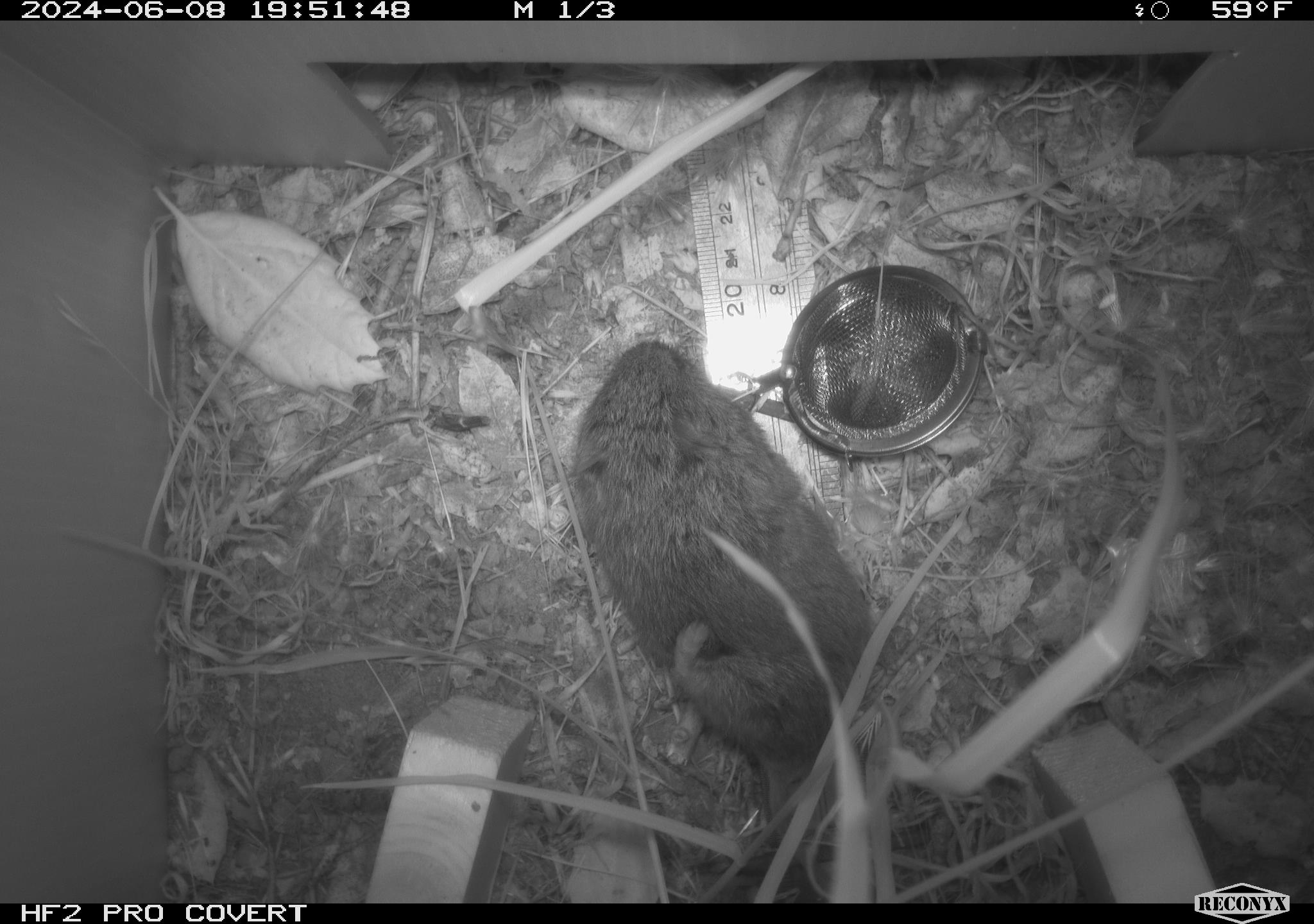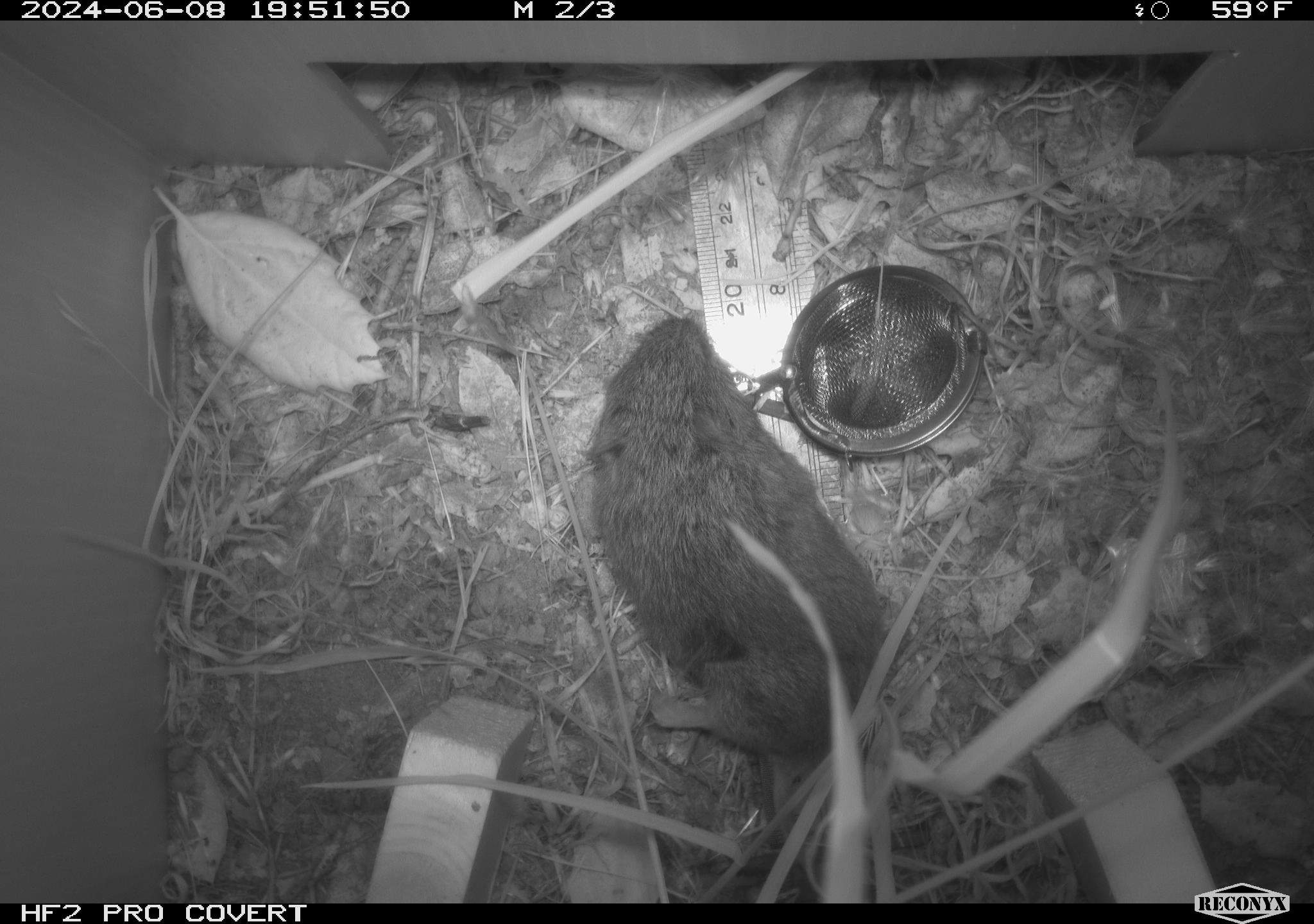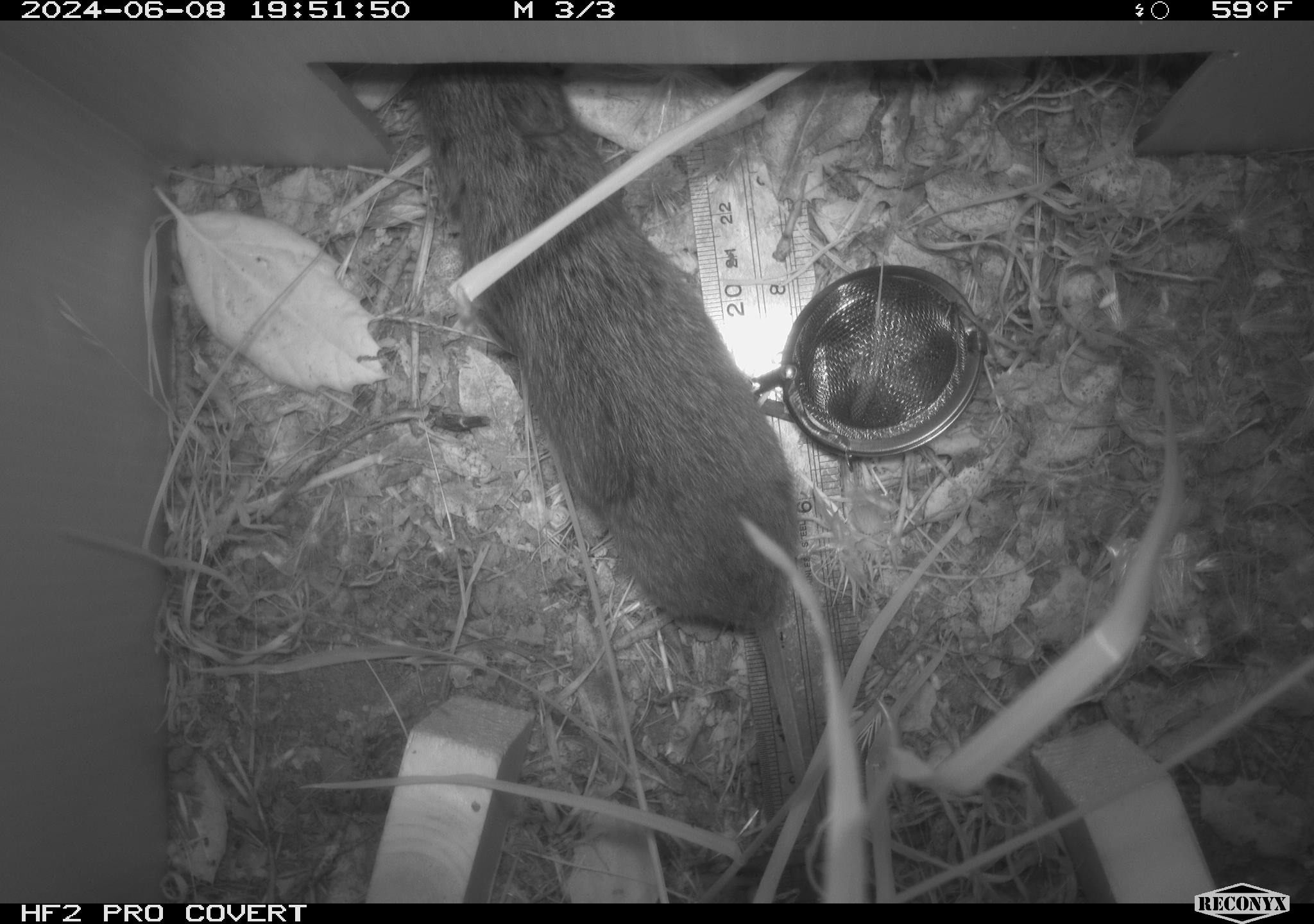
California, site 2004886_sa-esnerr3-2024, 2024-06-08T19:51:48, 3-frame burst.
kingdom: Animalia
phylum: Chordata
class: Mammalia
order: Rodentia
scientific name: Rodentia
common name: rodent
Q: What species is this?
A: Rodent (Rodentia).